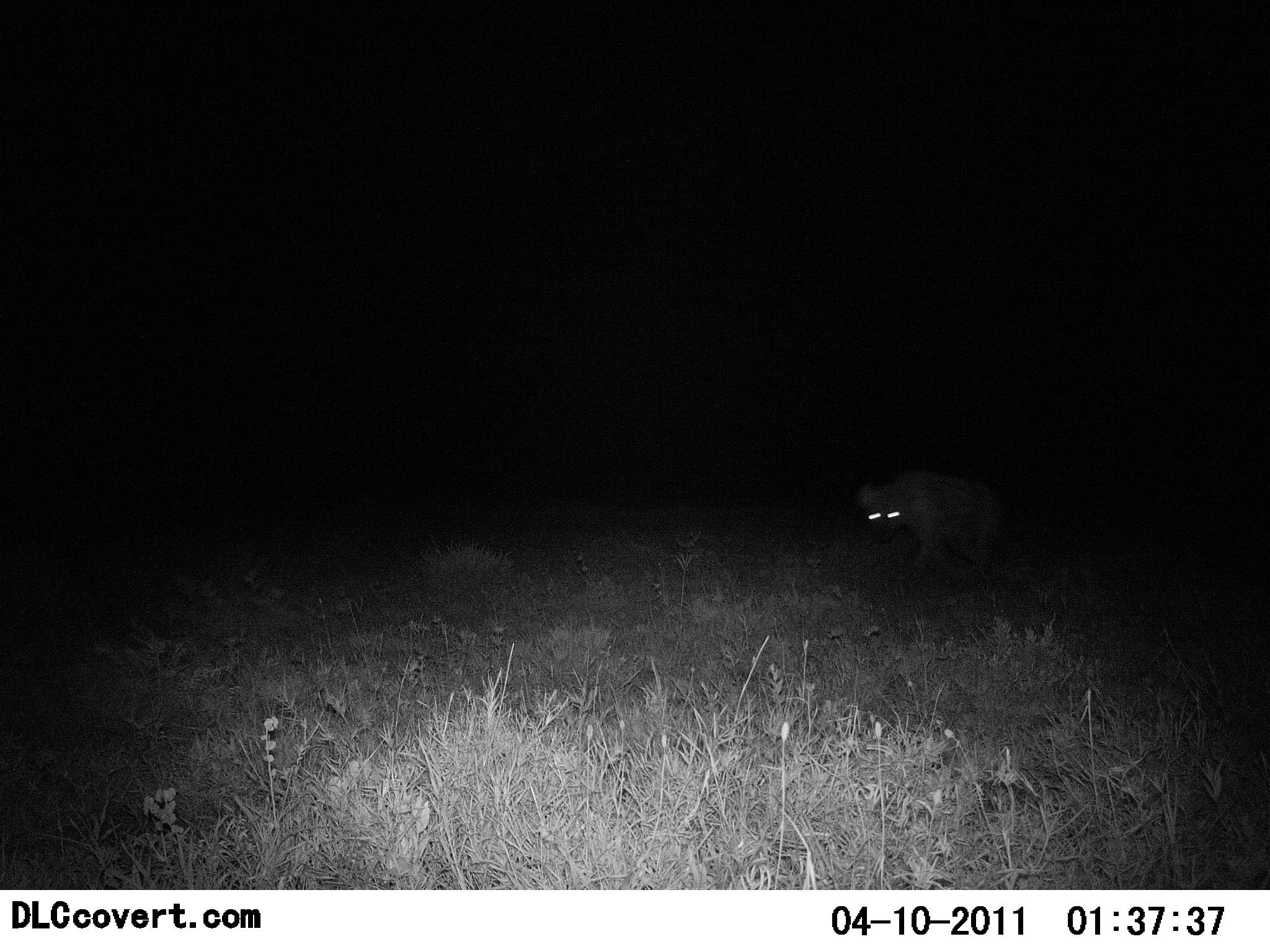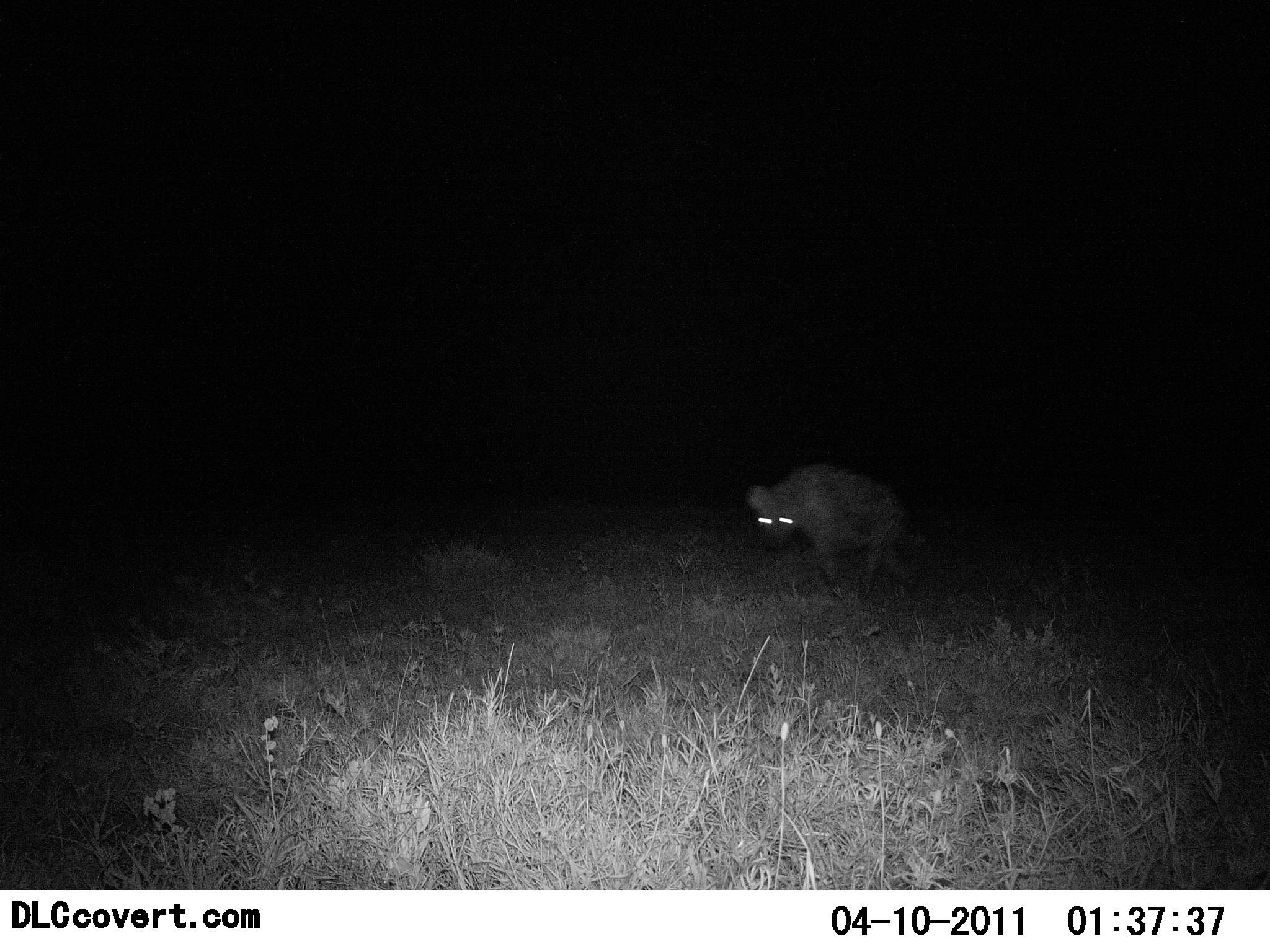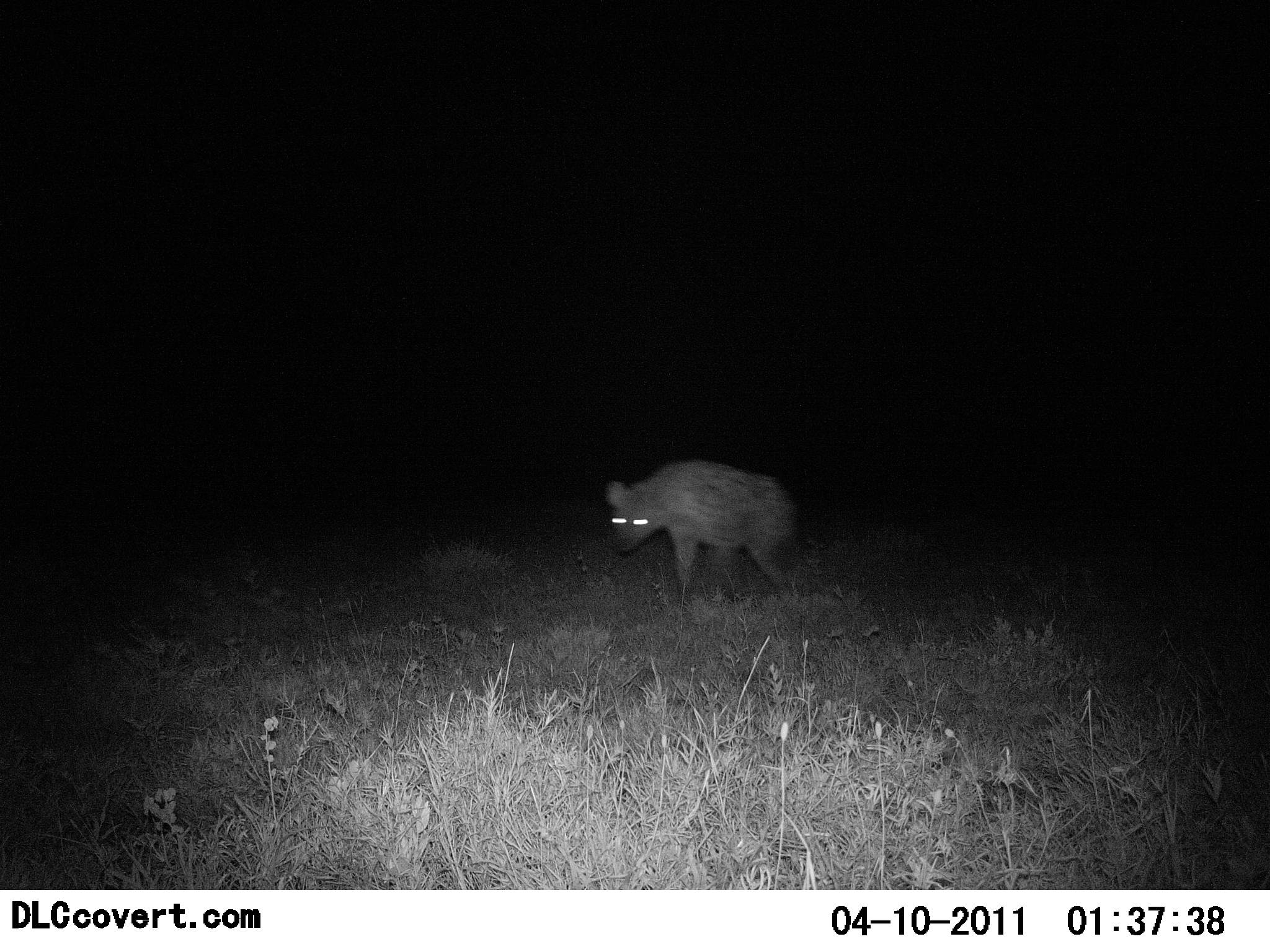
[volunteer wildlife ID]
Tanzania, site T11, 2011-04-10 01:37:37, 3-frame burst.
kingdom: Animalia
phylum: Chordata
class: Mammalia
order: Carnivora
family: Hyaenidae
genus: Crocuta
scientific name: Crocuta crocuta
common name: spotted hyena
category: hyenaspotted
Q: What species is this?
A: Hyenaspotted (spotted hyena) (Crocuta crocuta).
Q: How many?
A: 1.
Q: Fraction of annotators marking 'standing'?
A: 9%.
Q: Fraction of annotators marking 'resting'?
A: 0%.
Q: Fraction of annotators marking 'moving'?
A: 91%.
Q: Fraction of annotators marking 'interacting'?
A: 0%.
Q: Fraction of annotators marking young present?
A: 0%.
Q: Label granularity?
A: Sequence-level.